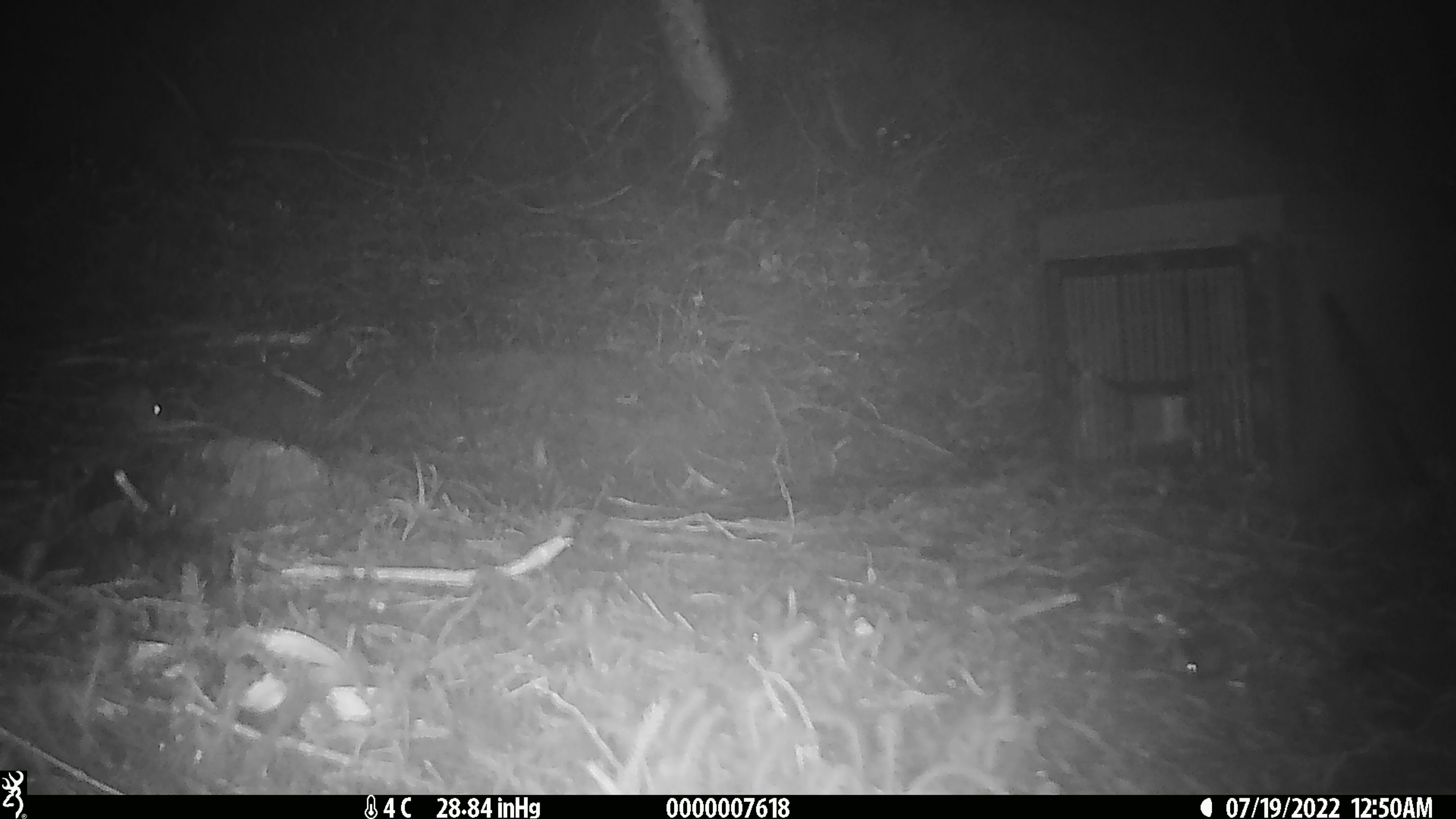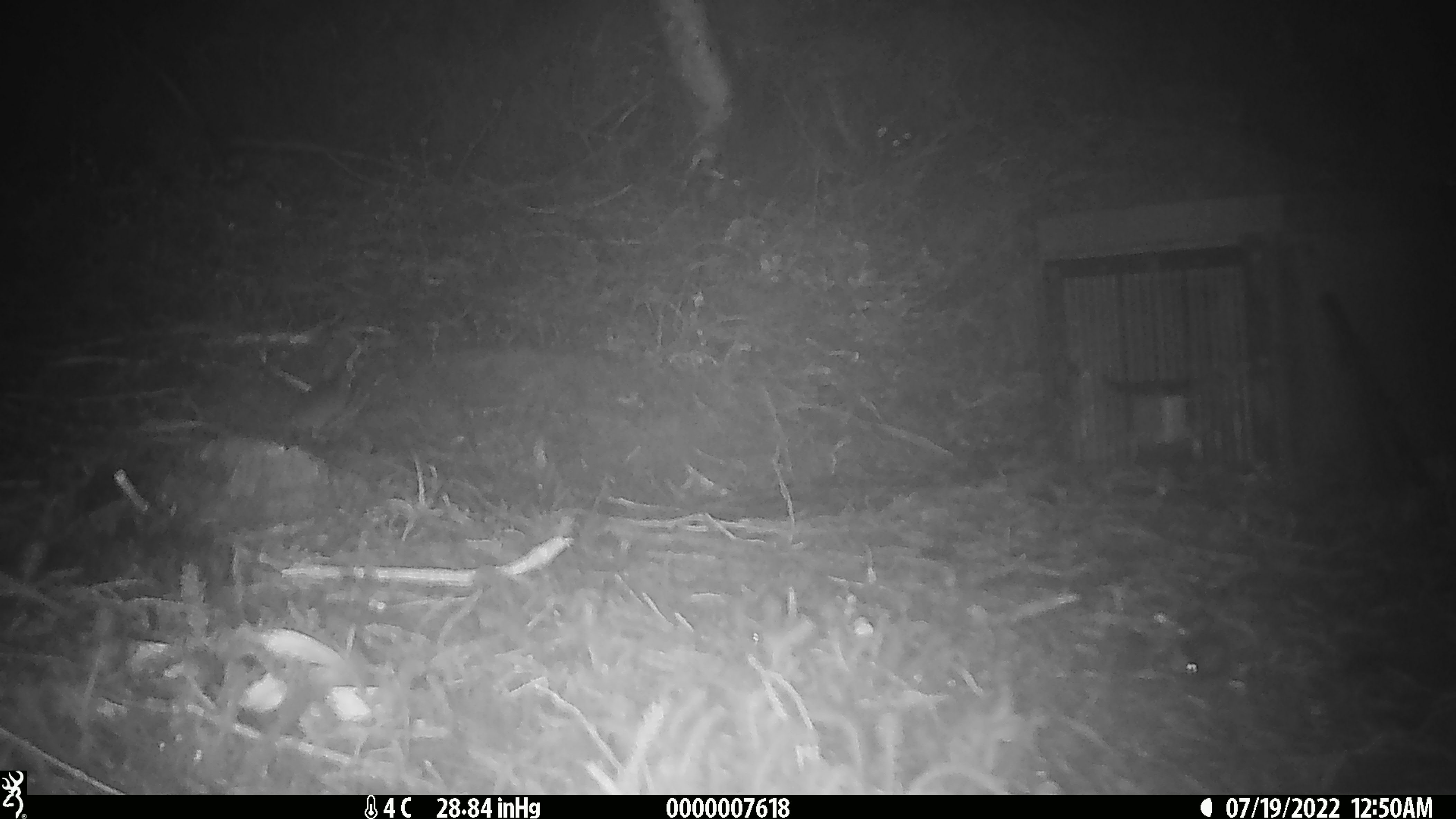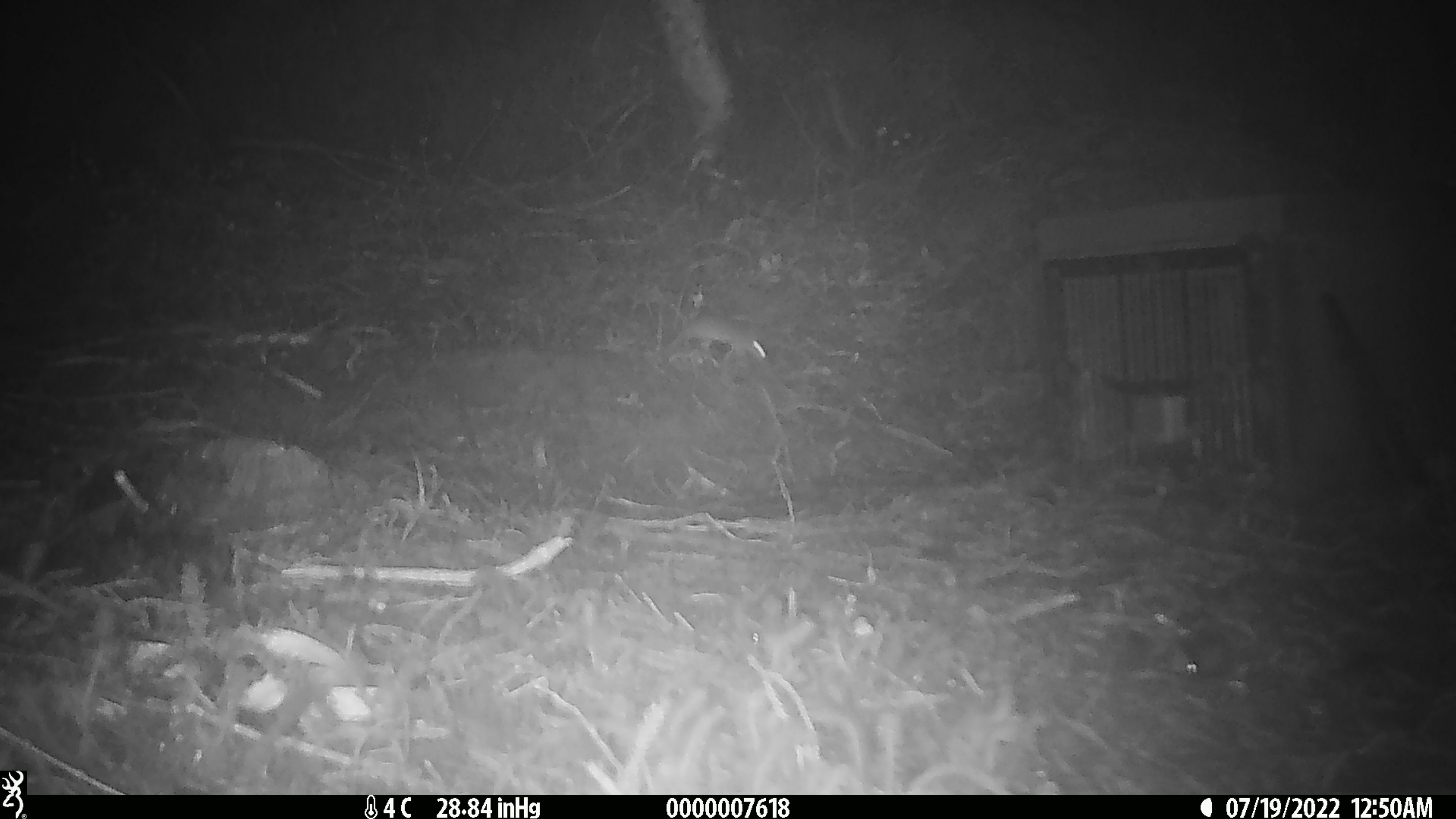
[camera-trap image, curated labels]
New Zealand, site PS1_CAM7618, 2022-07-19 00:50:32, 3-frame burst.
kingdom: Animalia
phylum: Chordata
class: Mammalia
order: Rodentia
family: Muridae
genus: Mus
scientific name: Mus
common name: mouse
Mouse (Mus).